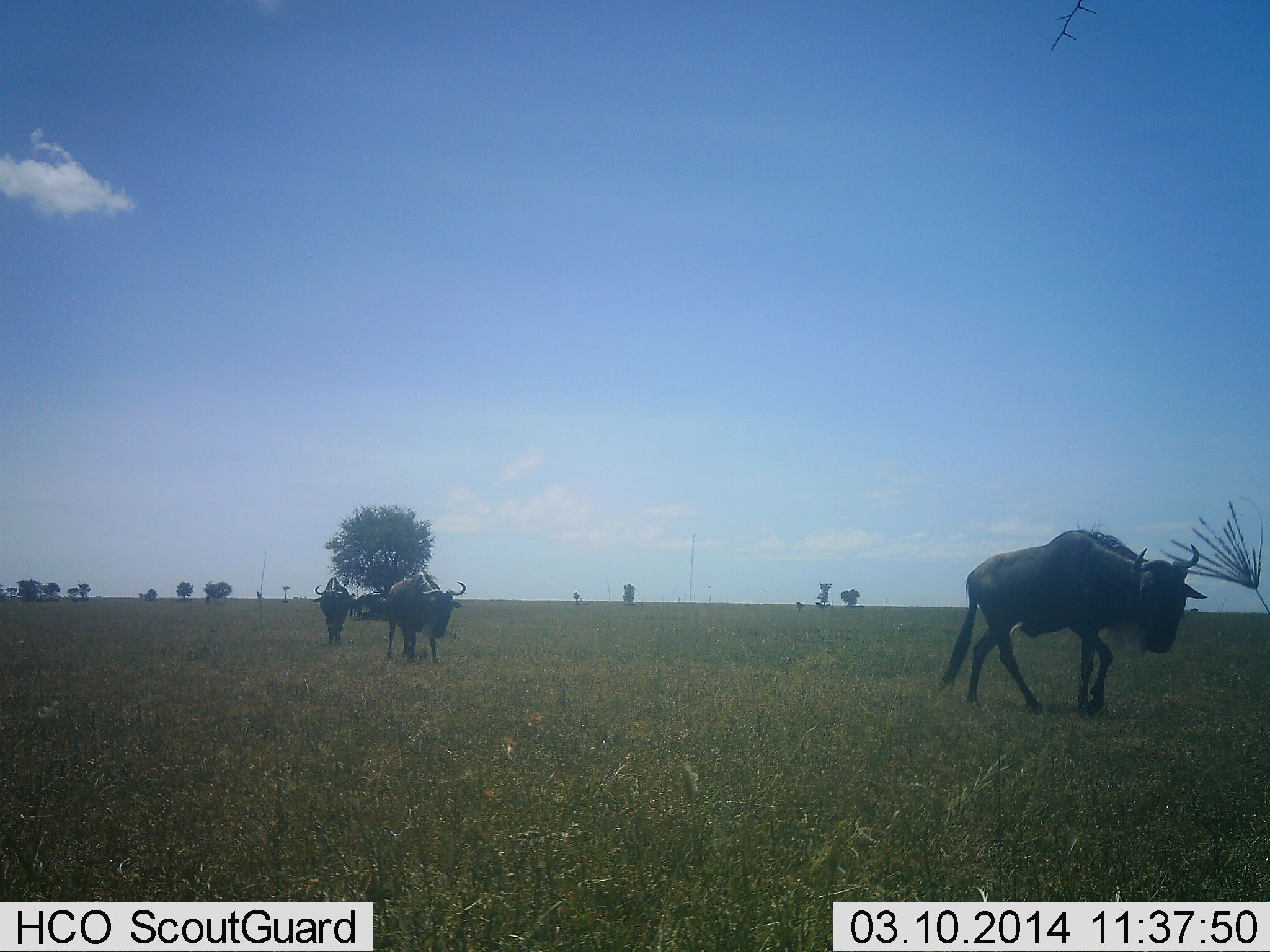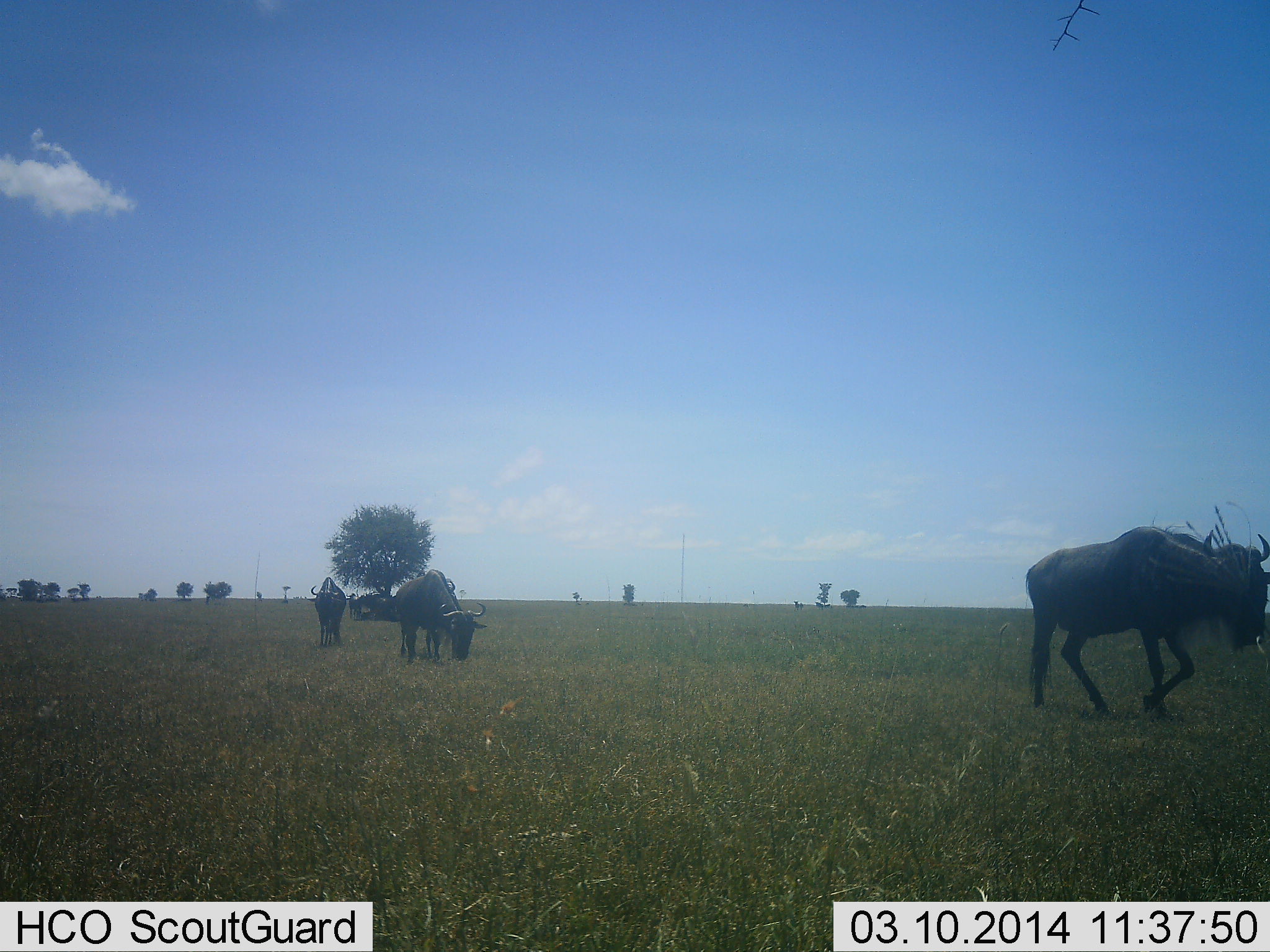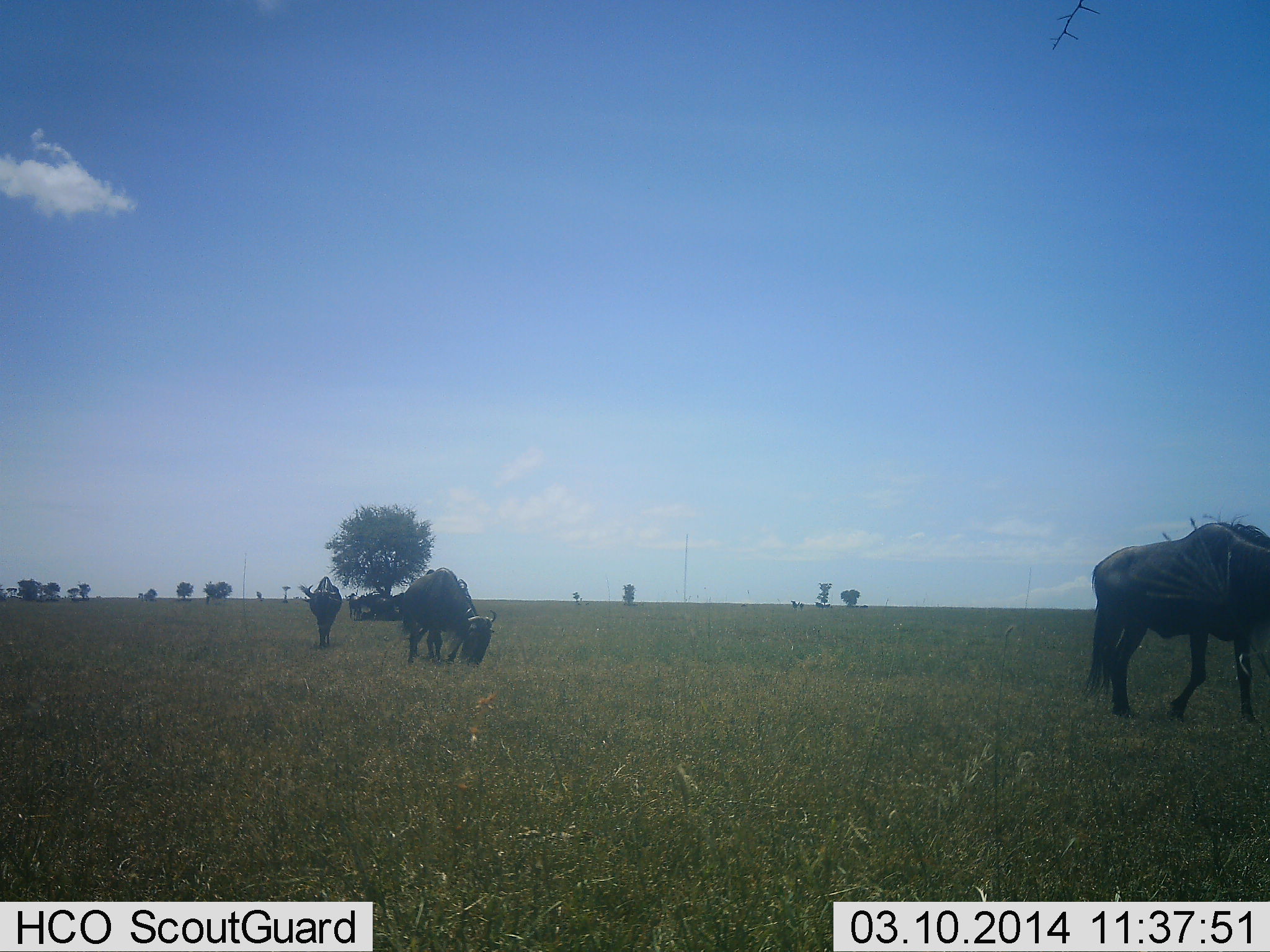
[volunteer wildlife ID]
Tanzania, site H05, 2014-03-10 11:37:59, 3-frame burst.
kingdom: Animalia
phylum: Chordata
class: Mammalia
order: Artiodactyla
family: Bovidae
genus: Connochaetes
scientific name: Connochaetes taurinus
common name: blue wildebeest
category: wildebeest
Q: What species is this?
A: Wildebeest (blue wildebeest) (Connochaetes taurinus).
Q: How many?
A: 3.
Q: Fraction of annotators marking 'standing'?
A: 21%.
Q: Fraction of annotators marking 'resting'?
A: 6%.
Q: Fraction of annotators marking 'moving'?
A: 85%.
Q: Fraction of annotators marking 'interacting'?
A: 0%.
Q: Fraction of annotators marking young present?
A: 0%.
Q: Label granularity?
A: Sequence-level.